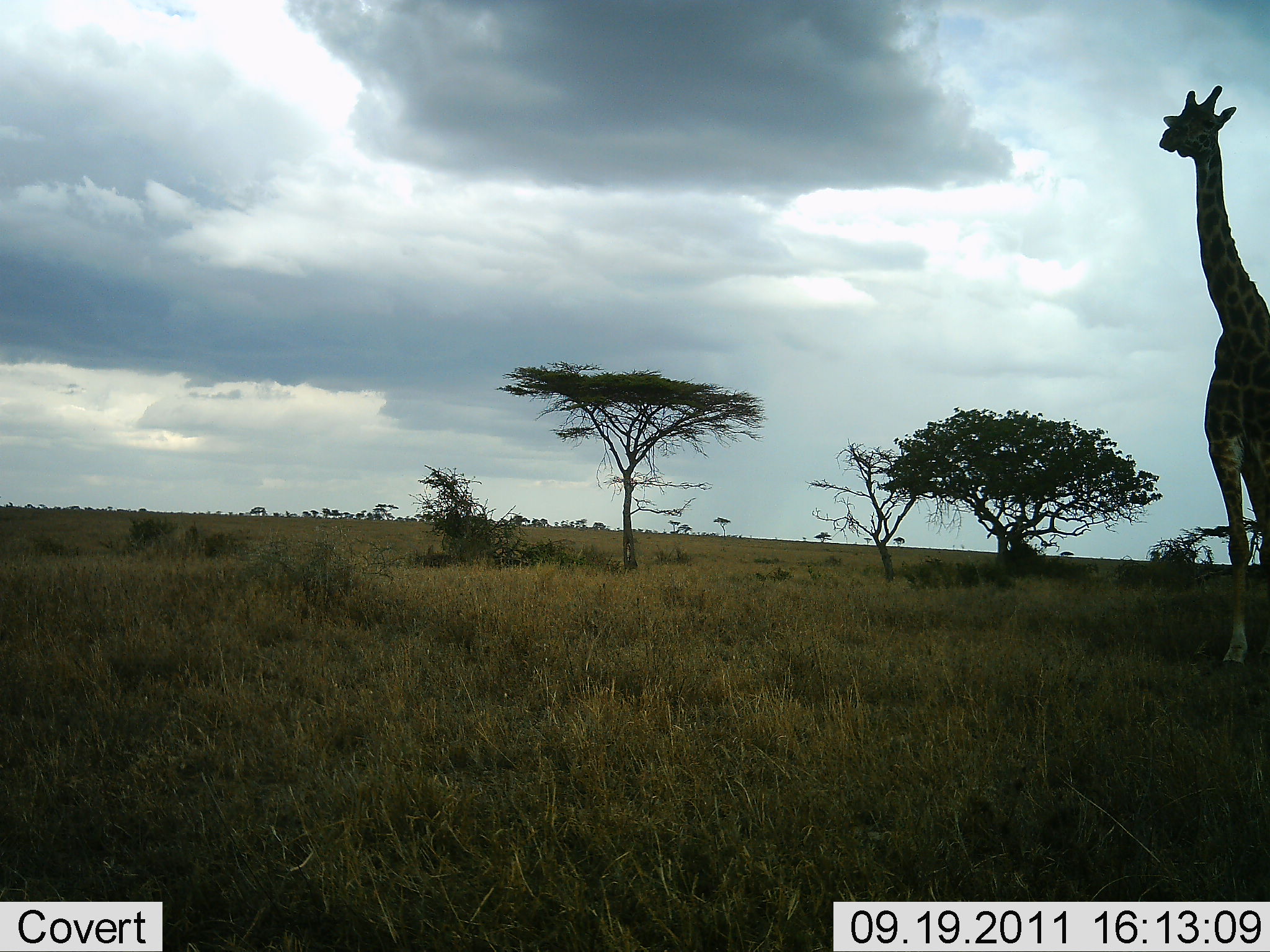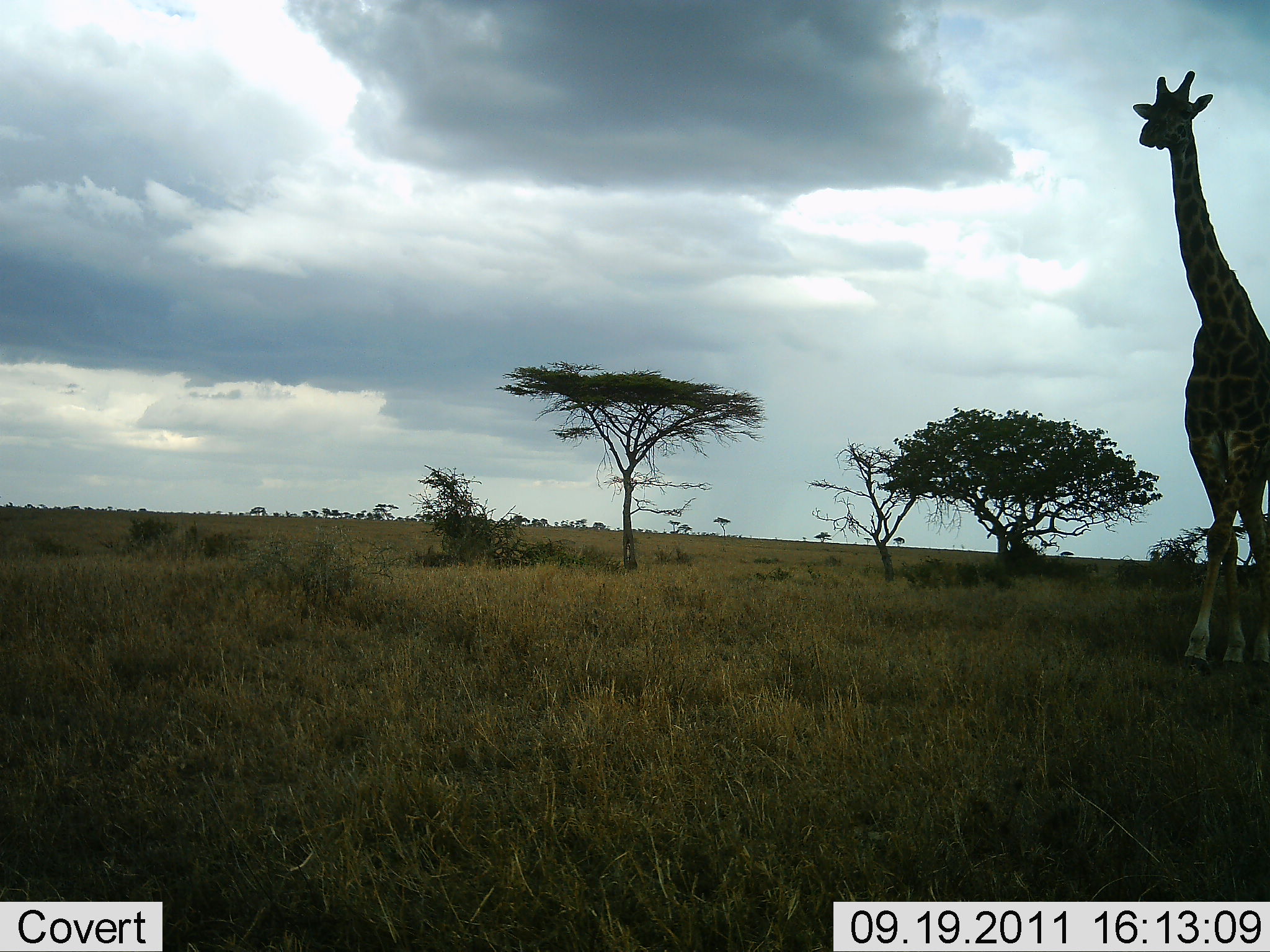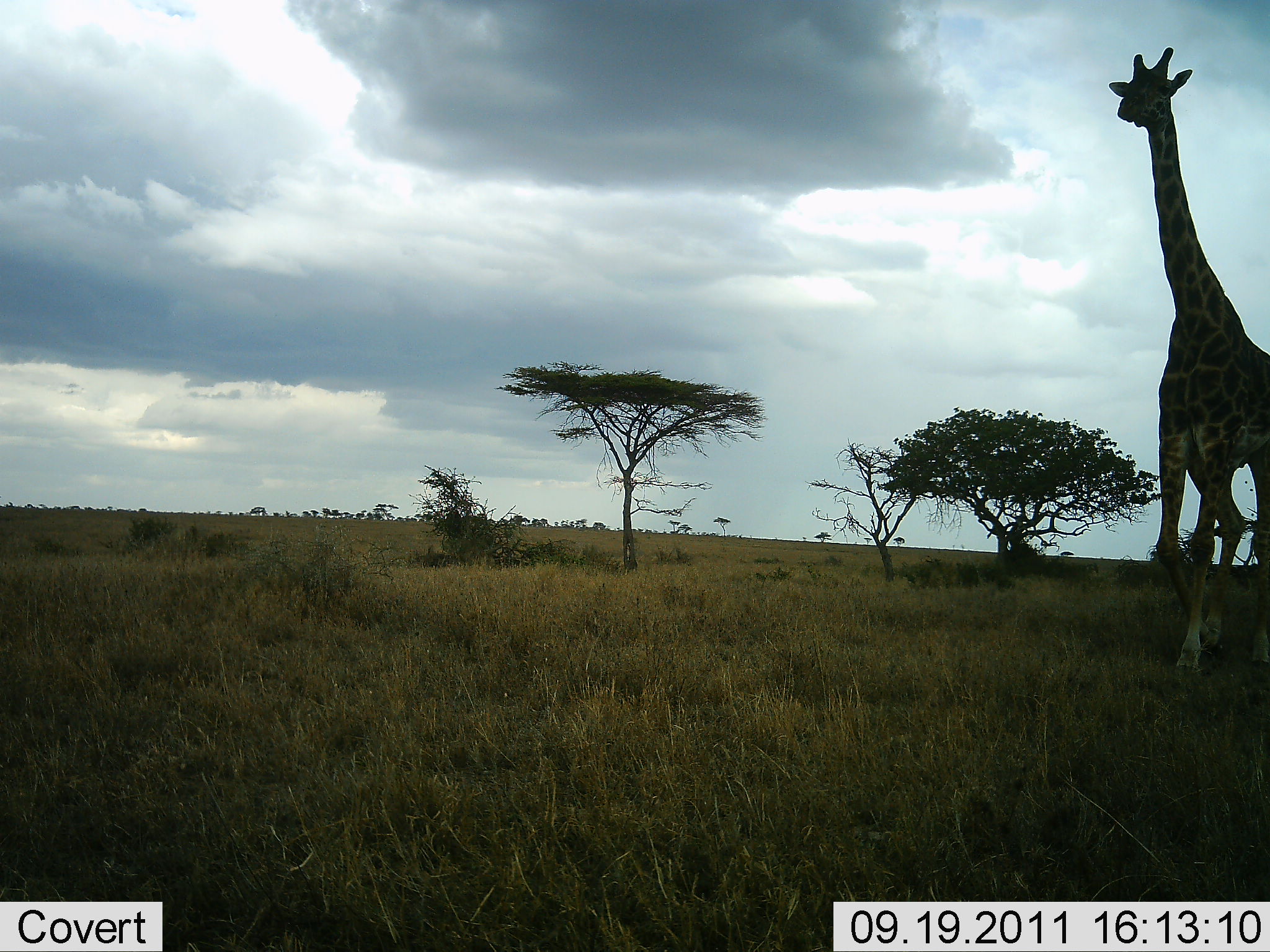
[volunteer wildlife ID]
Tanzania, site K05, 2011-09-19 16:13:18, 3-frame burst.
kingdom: Animalia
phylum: Chordata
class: Mammalia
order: Artiodactyla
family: Giraffidae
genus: Giraffa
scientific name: Giraffa camelopardalis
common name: giraffe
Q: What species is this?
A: Giraffe (Giraffa camelopardalis).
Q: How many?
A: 1.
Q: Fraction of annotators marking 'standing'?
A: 0%.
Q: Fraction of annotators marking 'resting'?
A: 0%.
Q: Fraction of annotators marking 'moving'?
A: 100%.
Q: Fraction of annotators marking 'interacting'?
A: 0%.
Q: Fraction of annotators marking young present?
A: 0%.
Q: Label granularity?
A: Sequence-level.